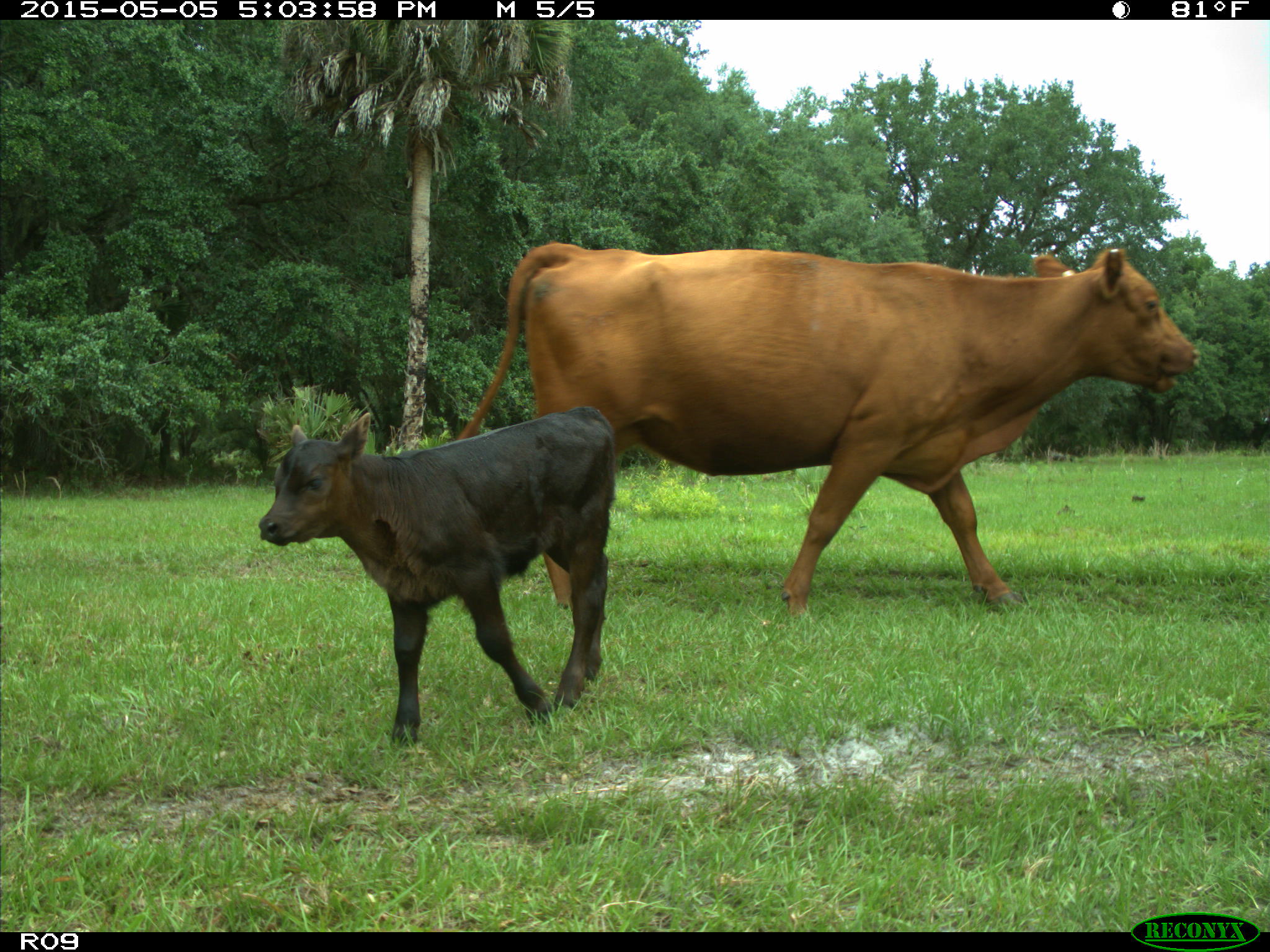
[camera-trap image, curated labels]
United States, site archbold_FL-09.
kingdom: Animalia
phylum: Chordata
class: Mammalia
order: Artiodactyla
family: Bovidae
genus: Bos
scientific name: Bos taurus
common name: domestic cow